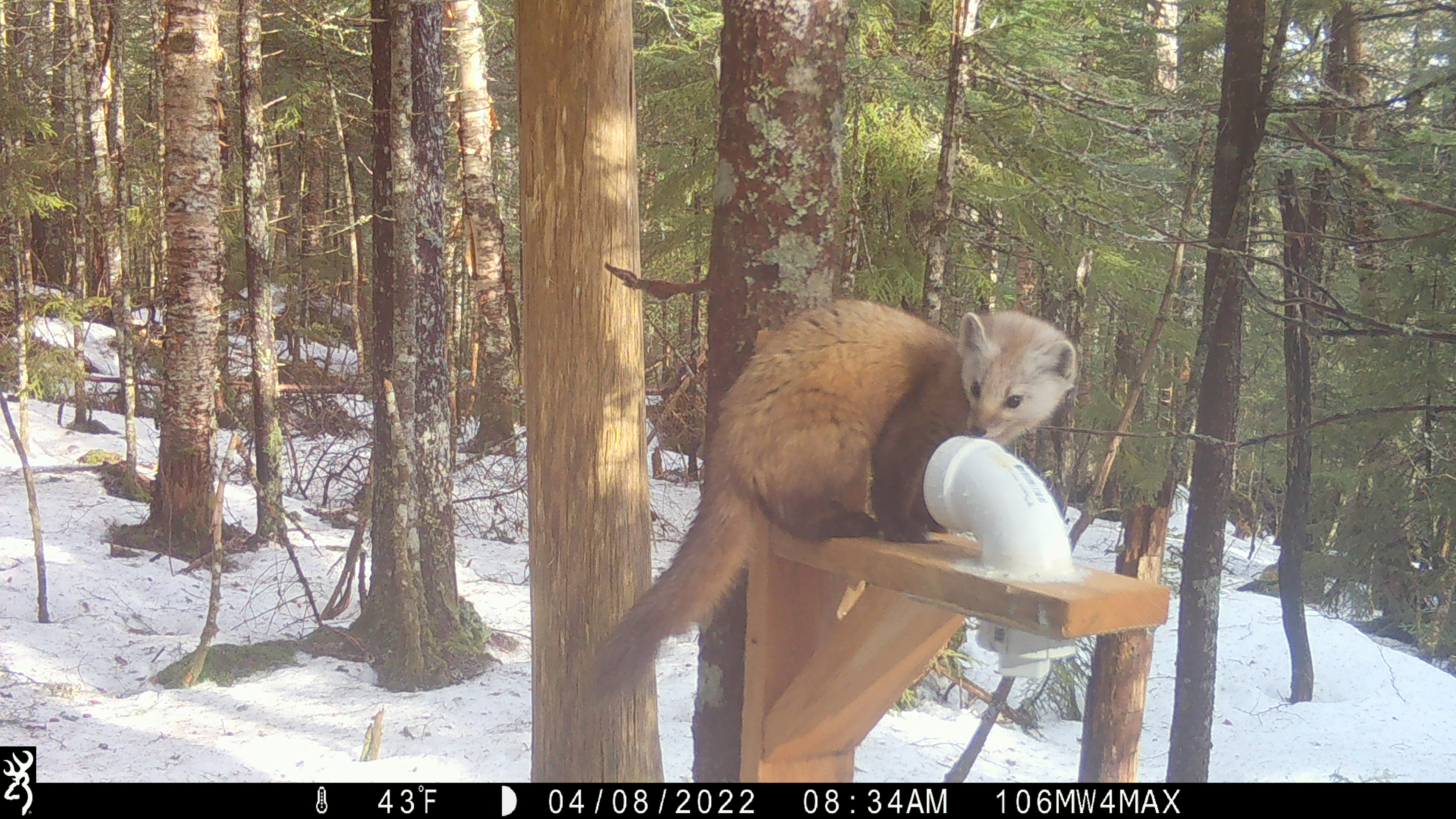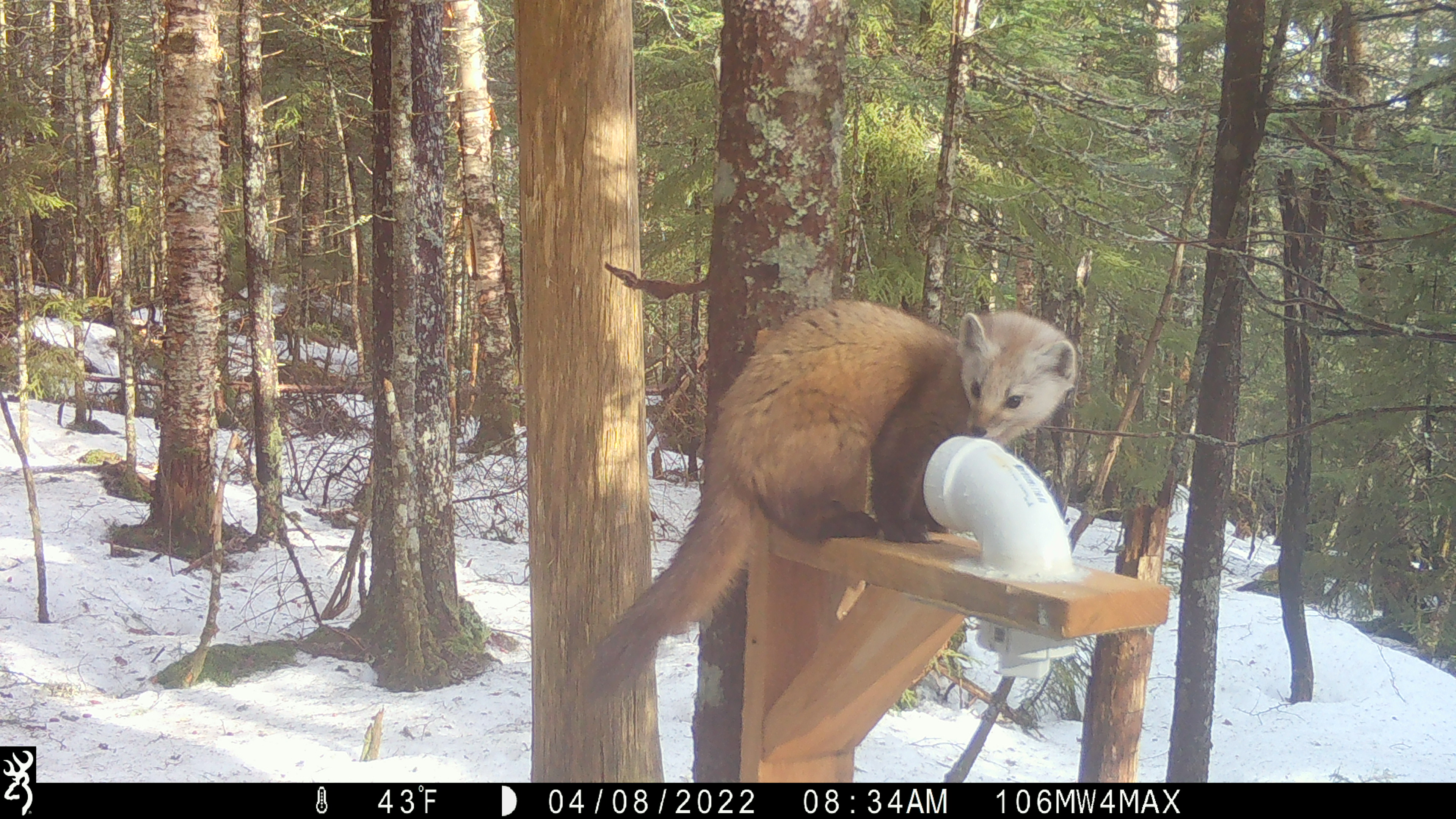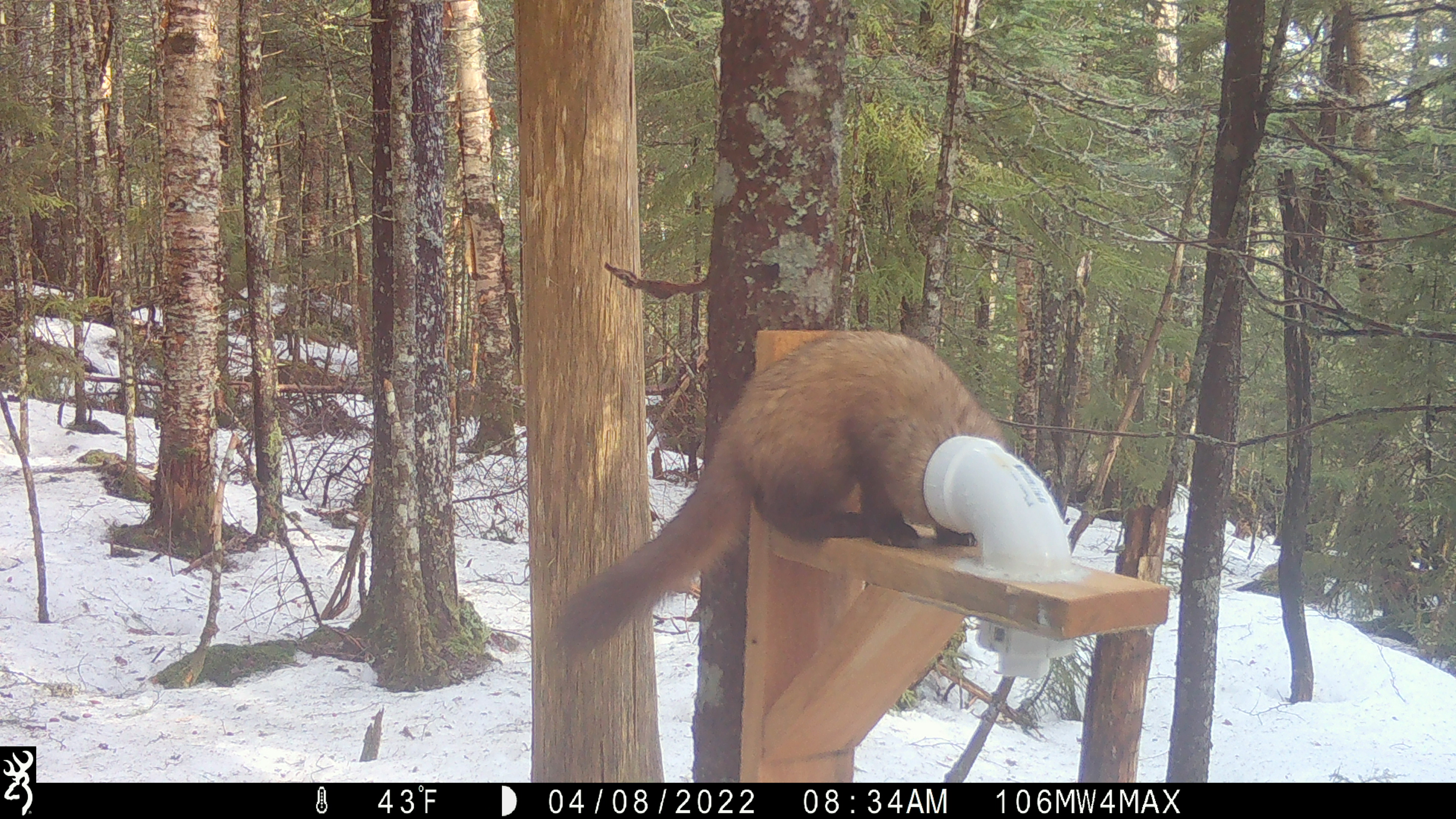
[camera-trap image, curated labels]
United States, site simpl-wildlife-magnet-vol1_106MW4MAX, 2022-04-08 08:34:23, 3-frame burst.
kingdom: Animalia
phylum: Chordata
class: Mammalia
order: Carnivora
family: Mustelidae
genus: Martes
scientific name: Martes americana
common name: american marten